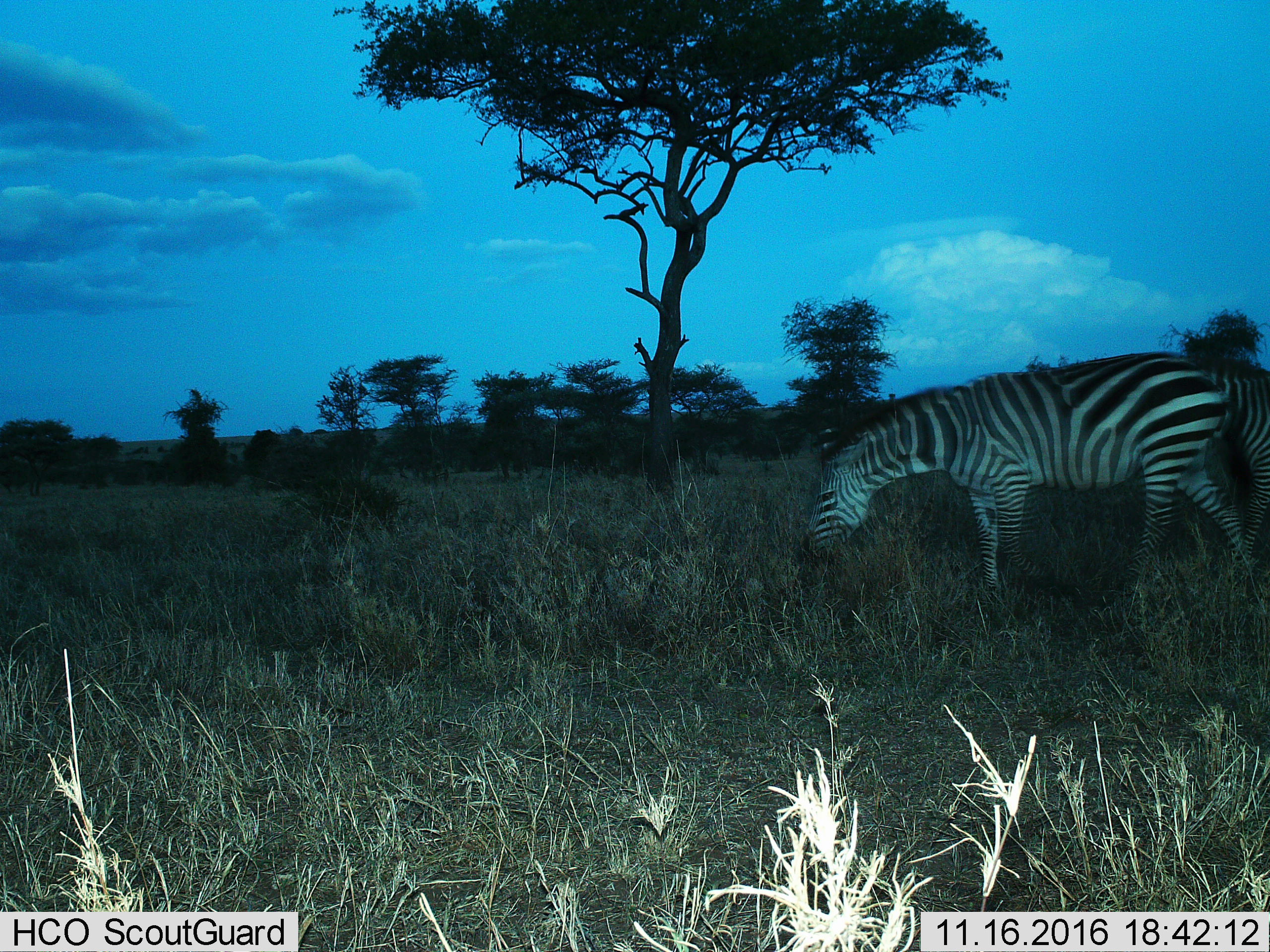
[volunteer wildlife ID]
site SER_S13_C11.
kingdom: Animalia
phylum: Chordata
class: Mammalia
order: Perissodactyla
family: Equidae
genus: Equus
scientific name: Equus quagga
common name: plains zebra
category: zebraplains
Zebraplains (plains zebra) (Equus quagga), count 2. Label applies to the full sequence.